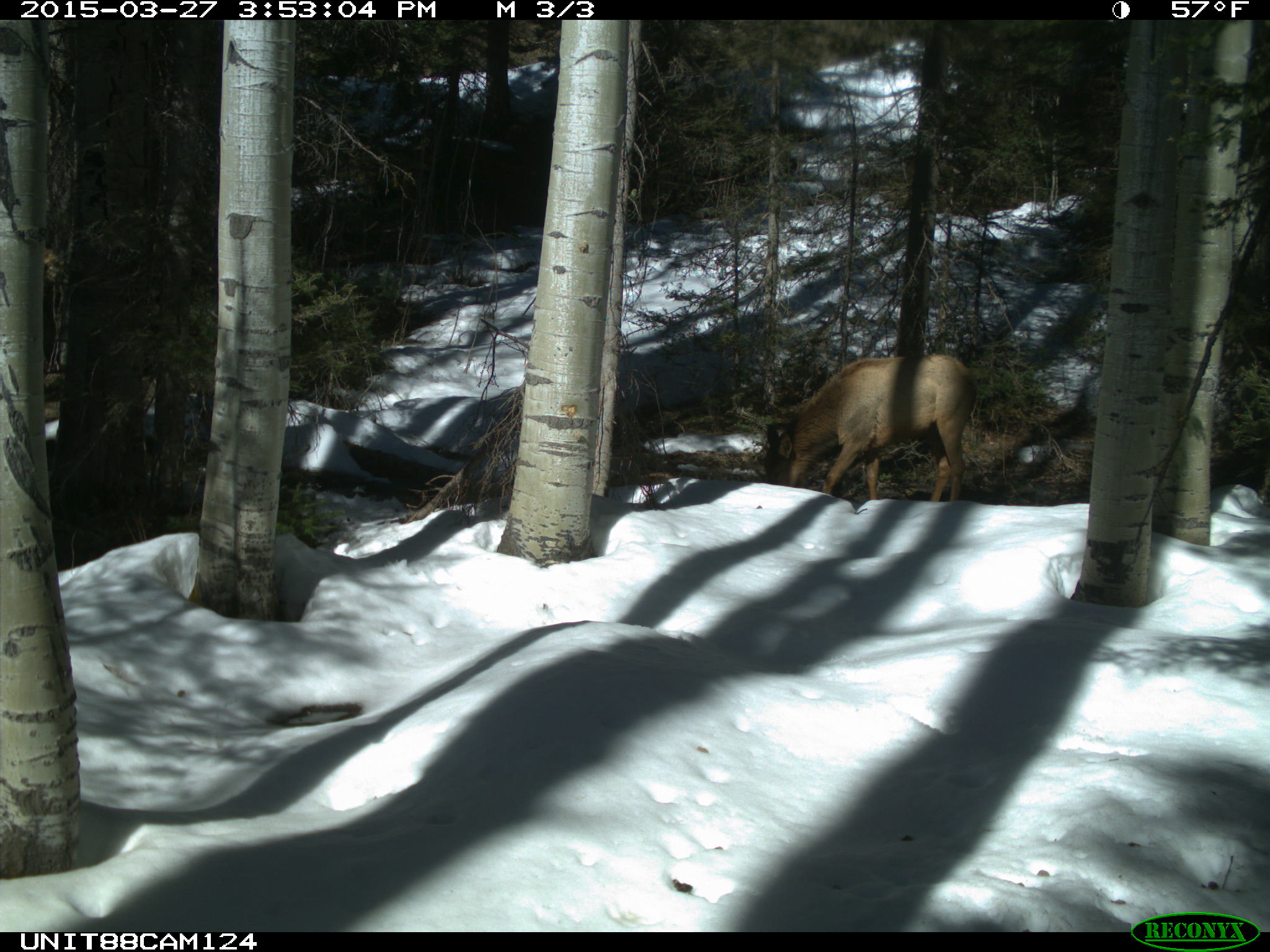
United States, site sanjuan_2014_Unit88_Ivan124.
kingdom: Animalia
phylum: Chordata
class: Mammalia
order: Artiodactyla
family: Cervidae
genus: Cervus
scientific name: Cervus elaphus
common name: red deer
Cervus elaphus (red deer).